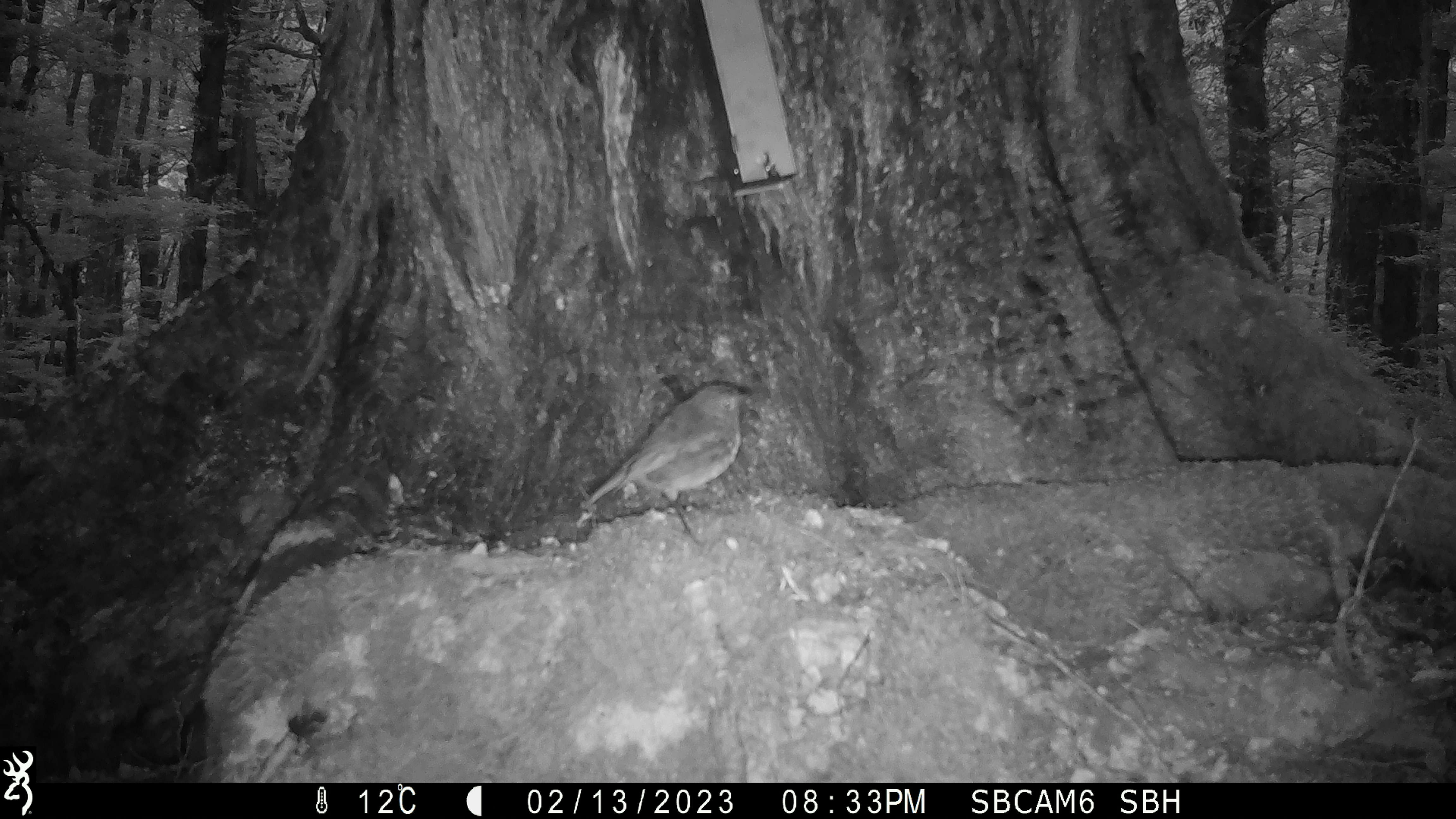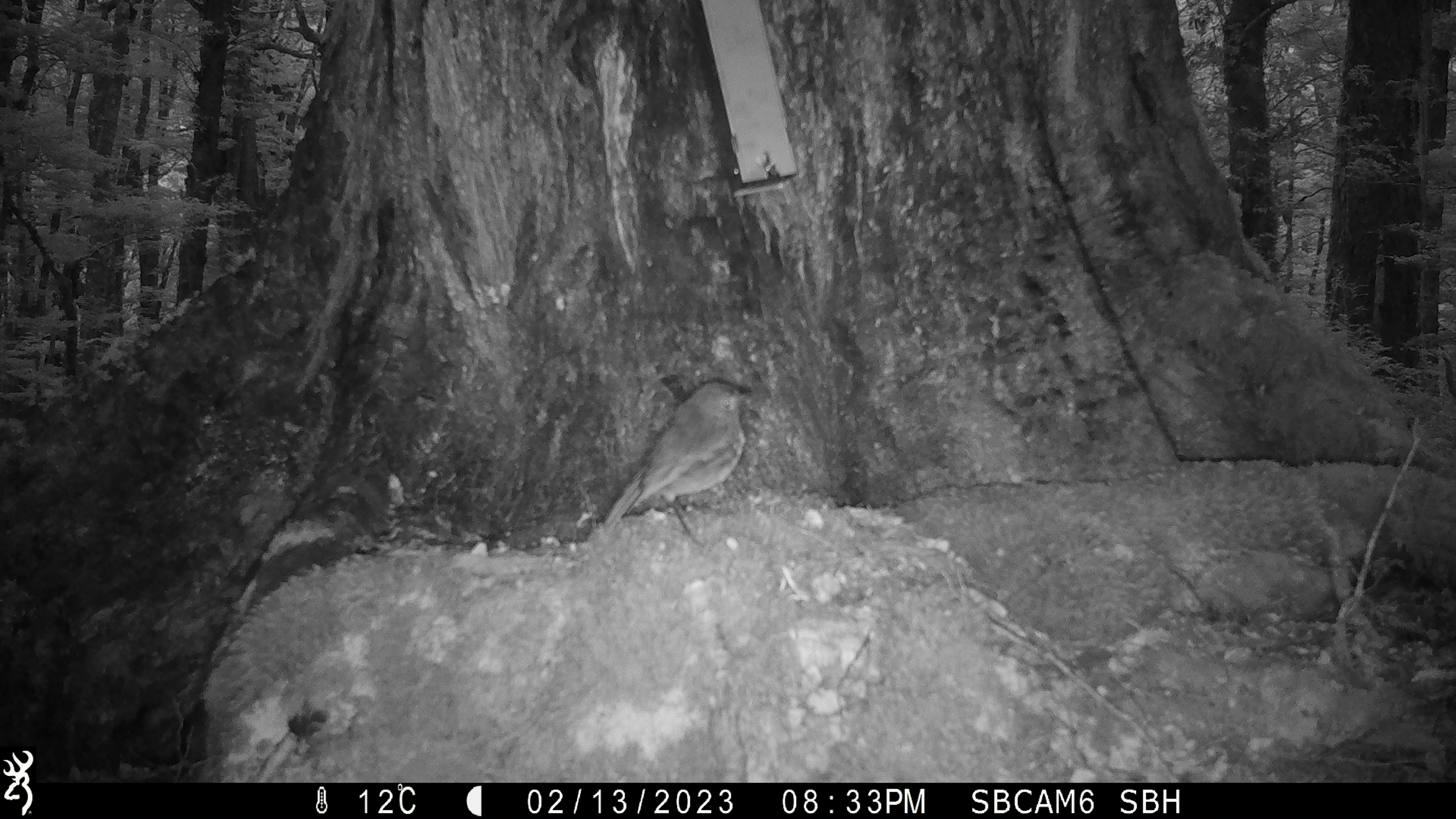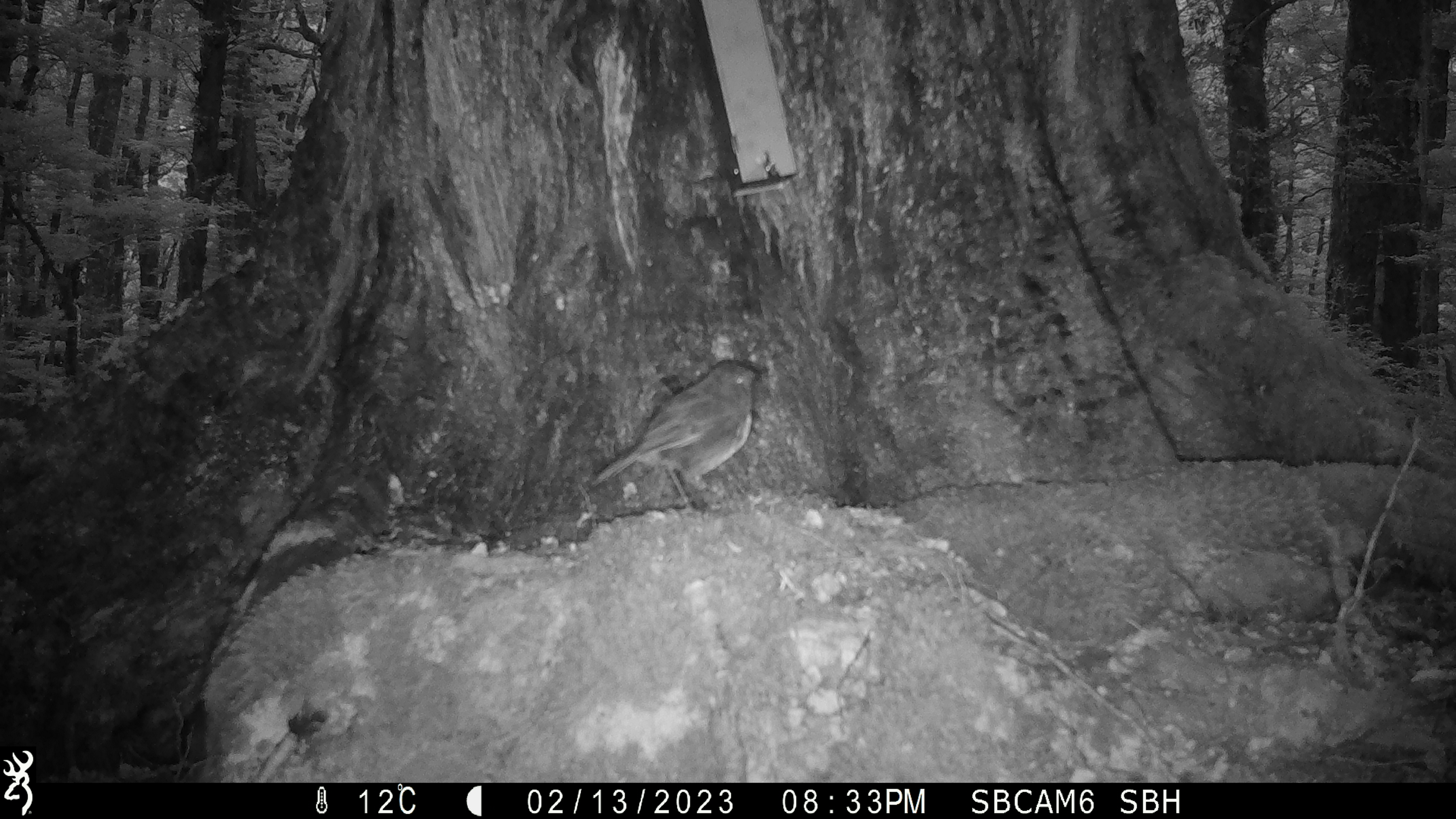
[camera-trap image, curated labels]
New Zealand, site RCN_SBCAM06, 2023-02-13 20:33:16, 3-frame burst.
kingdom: Animalia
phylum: Chordata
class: Aves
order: Passeriformes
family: Petroicidae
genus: Petroica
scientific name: Petroica australis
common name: new zealand robin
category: robin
Robin (new zealand robin) (Petroica australis).